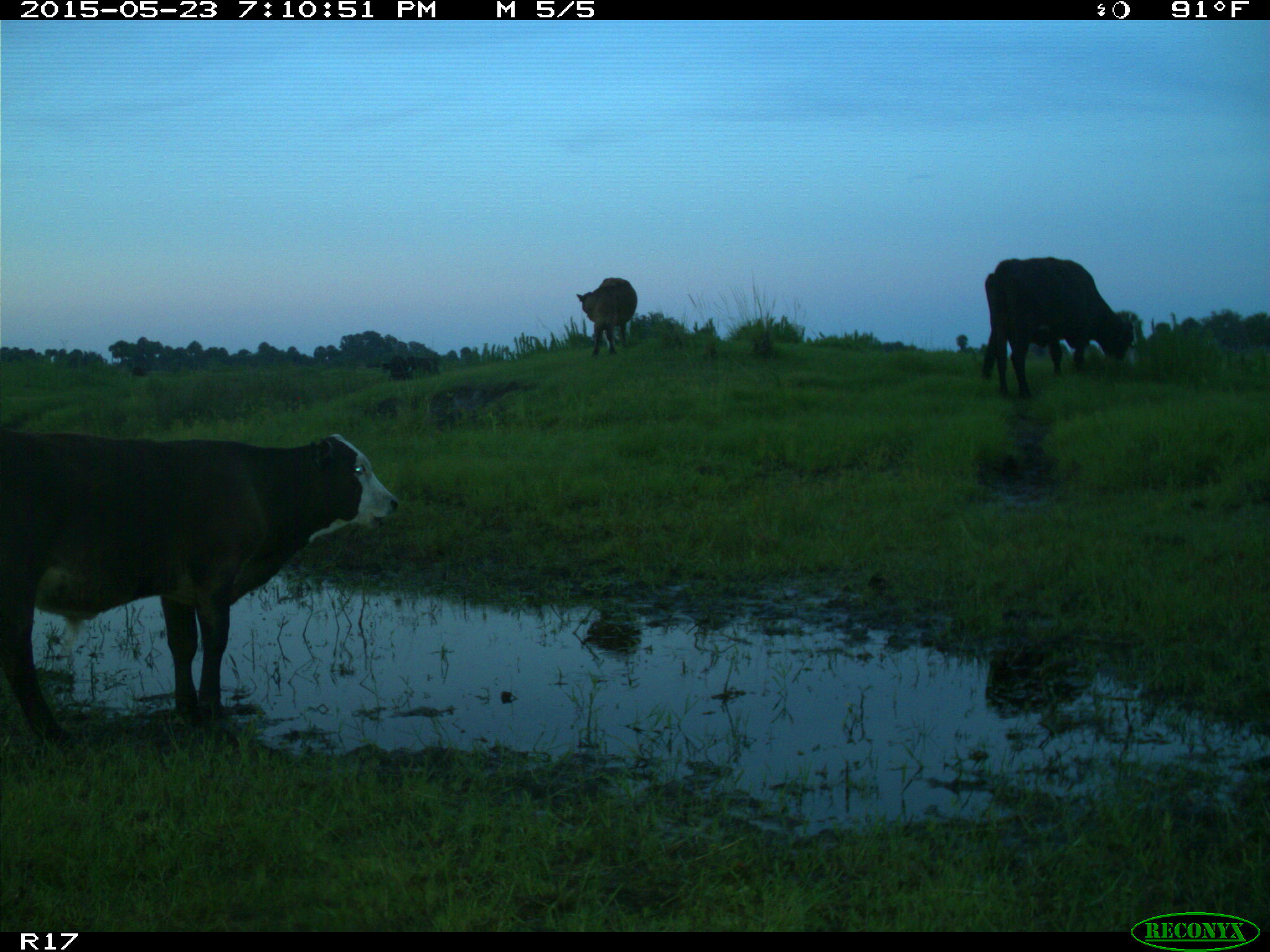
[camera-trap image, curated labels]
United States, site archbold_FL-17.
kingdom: Animalia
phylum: Chordata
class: Mammalia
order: Artiodactyla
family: Bovidae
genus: Bos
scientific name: Bos taurus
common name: domestic cow